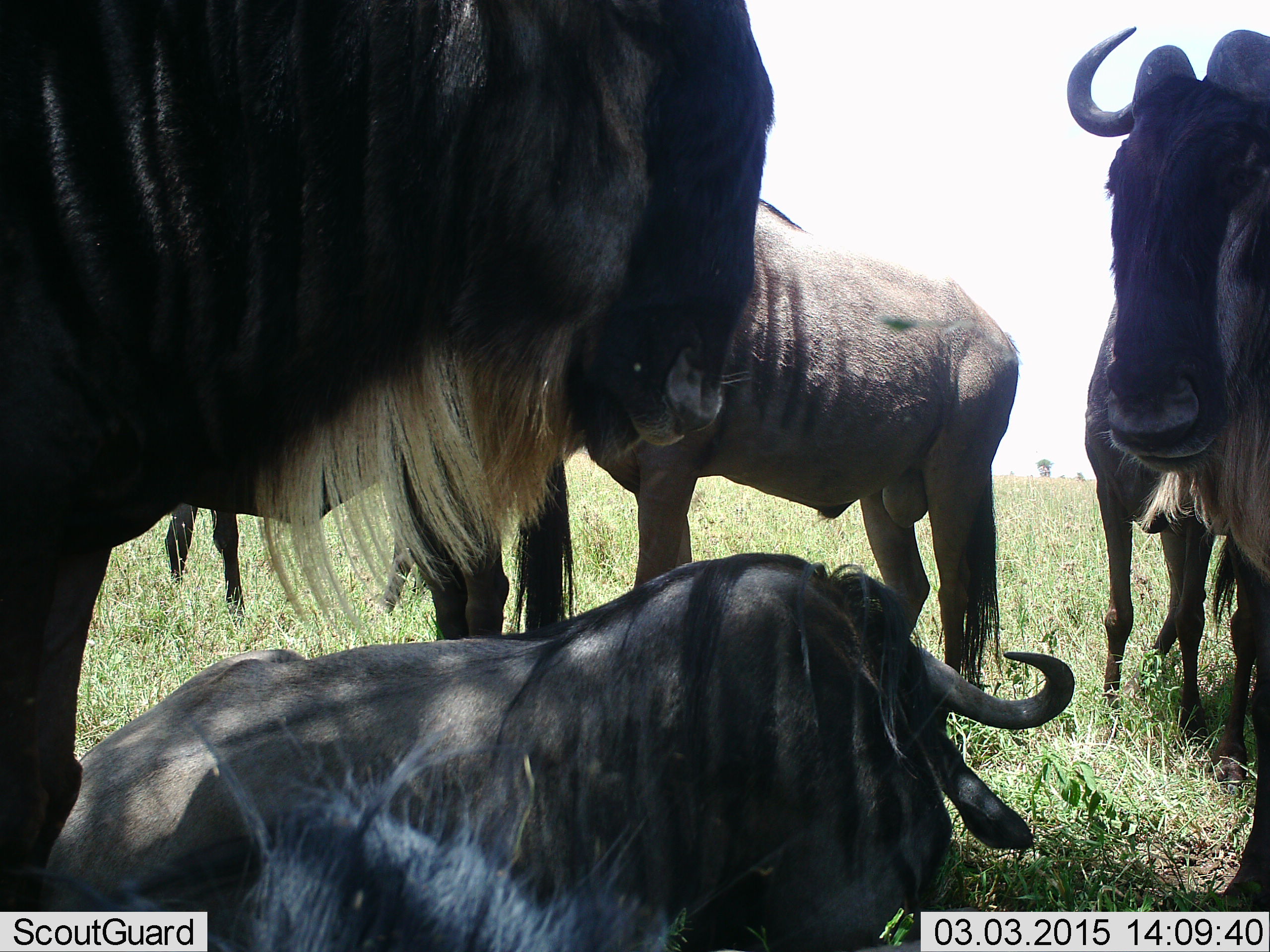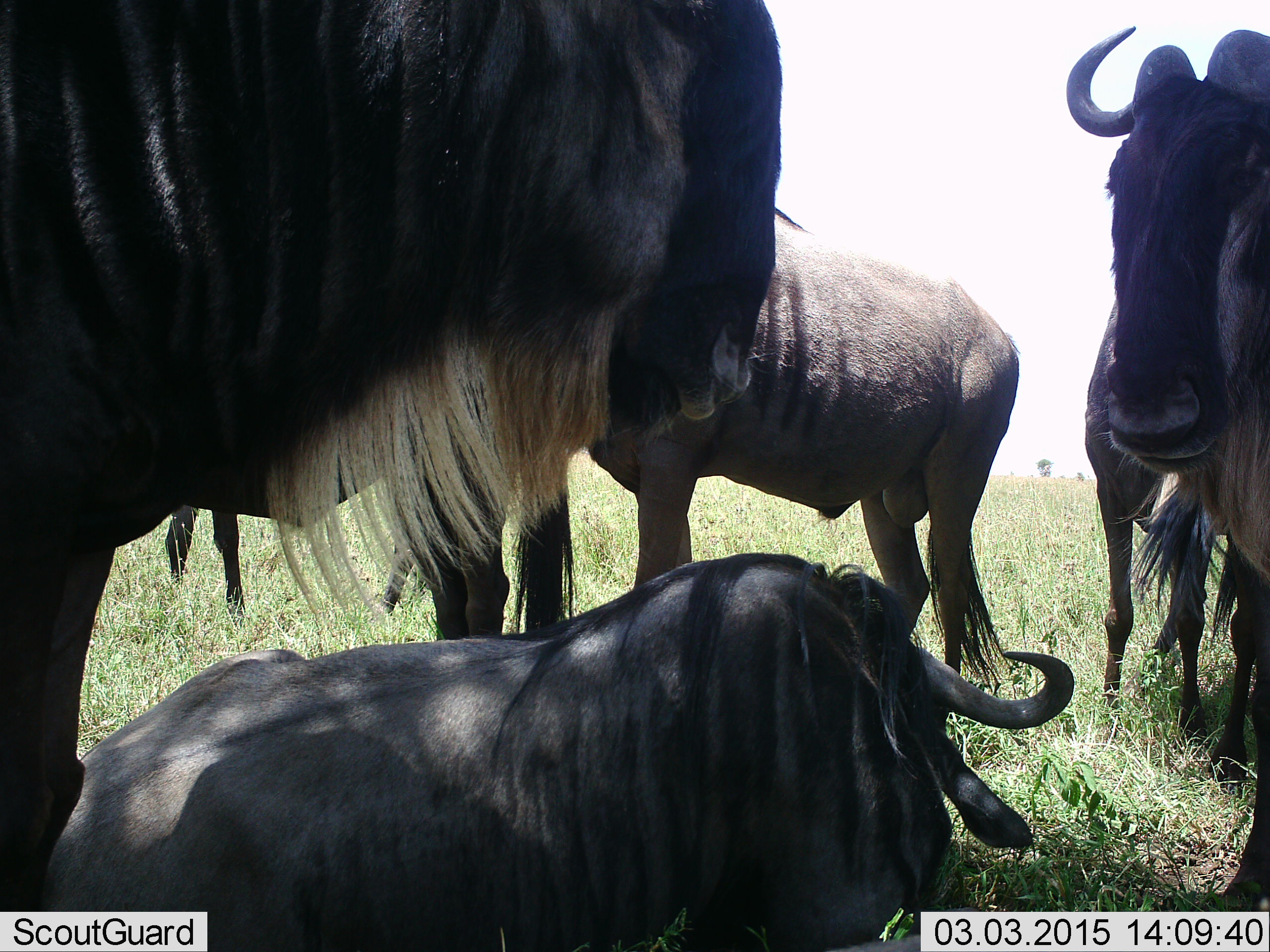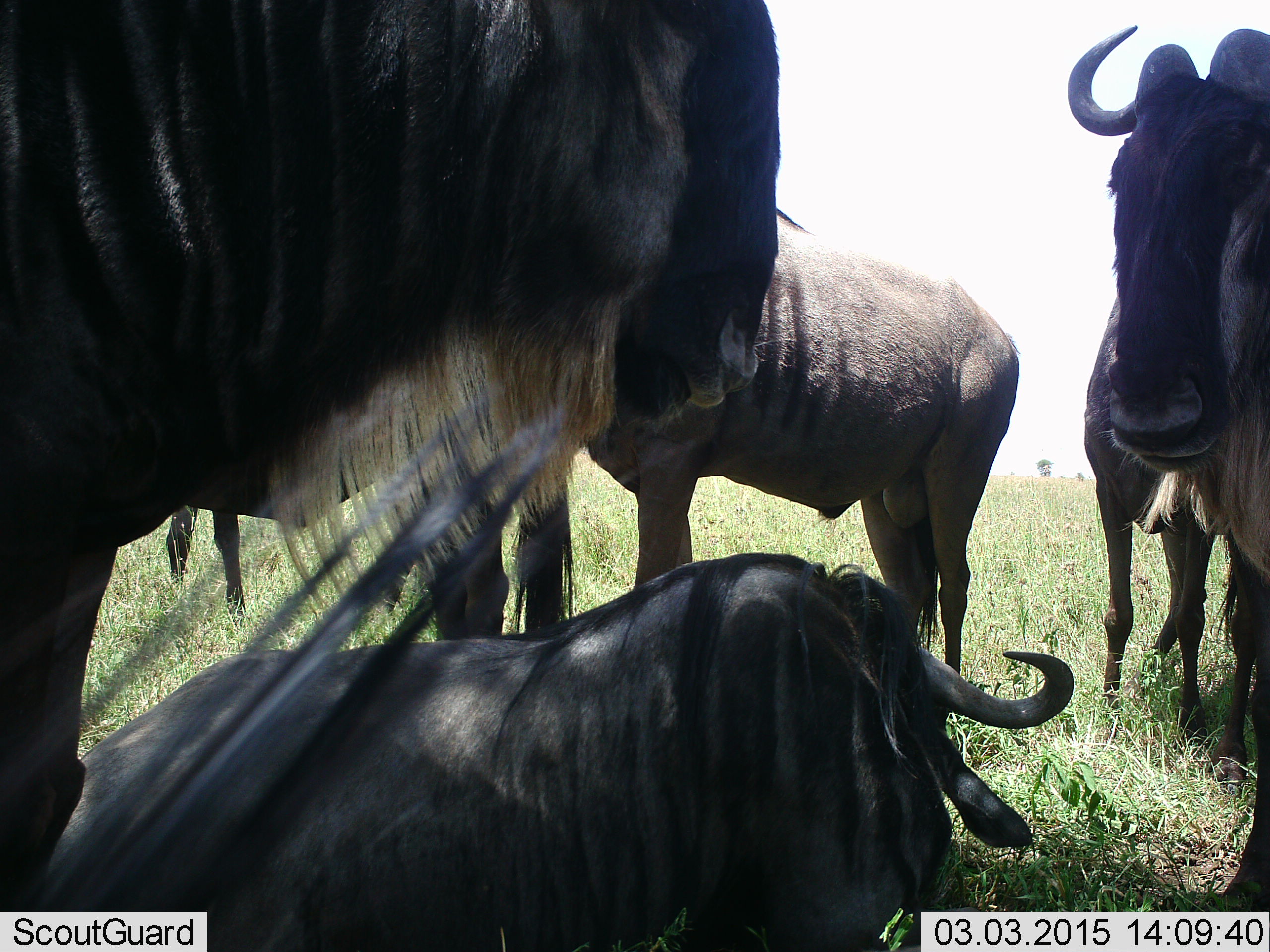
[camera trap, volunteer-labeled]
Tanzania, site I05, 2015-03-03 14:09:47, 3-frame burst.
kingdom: Animalia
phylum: Chordata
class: Mammalia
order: Artiodactyla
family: Bovidae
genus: Connochaetes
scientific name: Connochaetes taurinus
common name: blue wildebeest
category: wildebeest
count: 6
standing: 73%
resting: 82%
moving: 9%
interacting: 18%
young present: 0%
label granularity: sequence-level